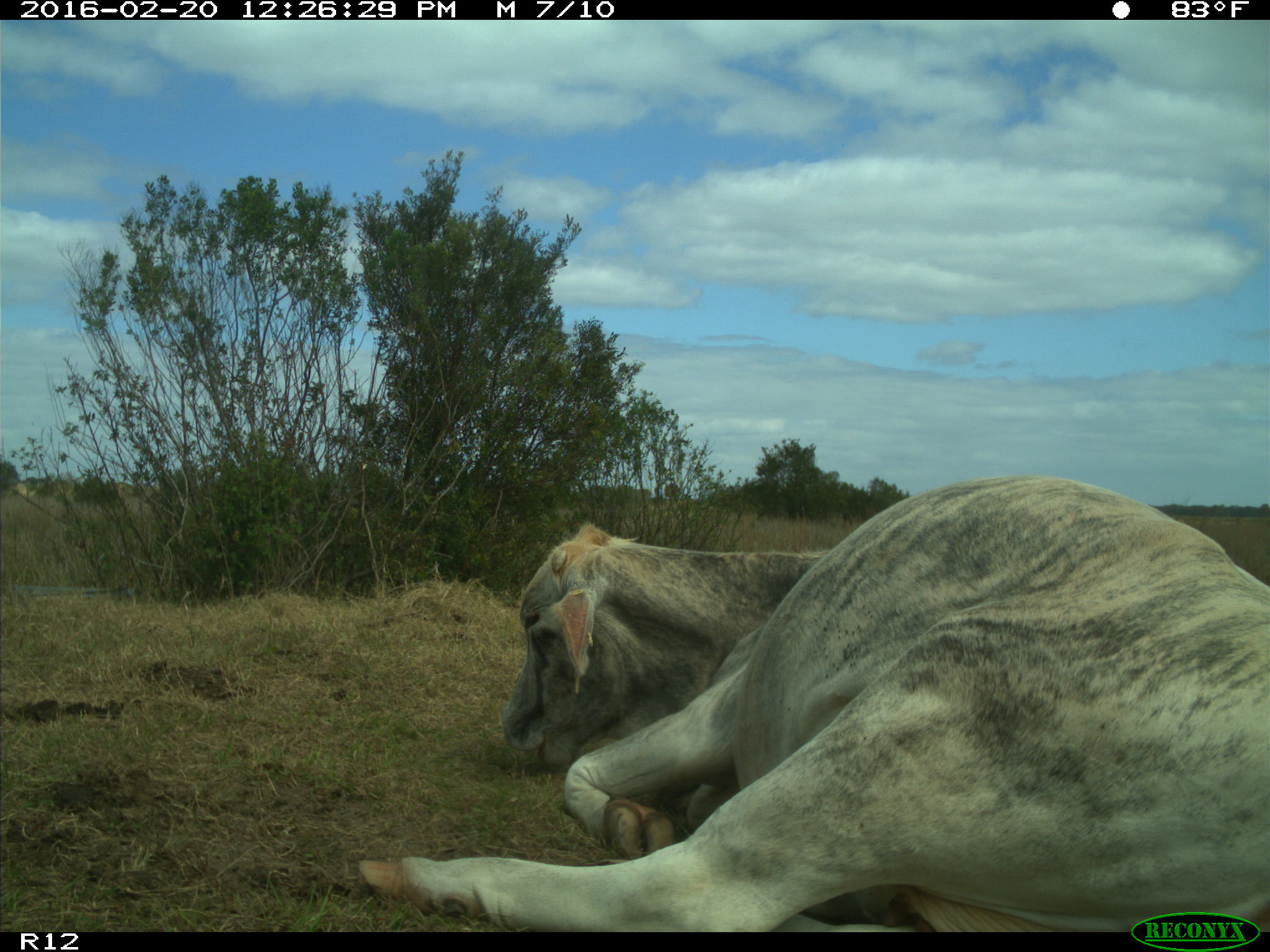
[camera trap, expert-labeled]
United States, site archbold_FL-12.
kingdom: Animalia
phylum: Chordata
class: Mammalia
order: Artiodactyla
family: Bovidae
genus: Bos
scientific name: Bos taurus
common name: domestic cow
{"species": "Bos taurus (domestic cow)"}